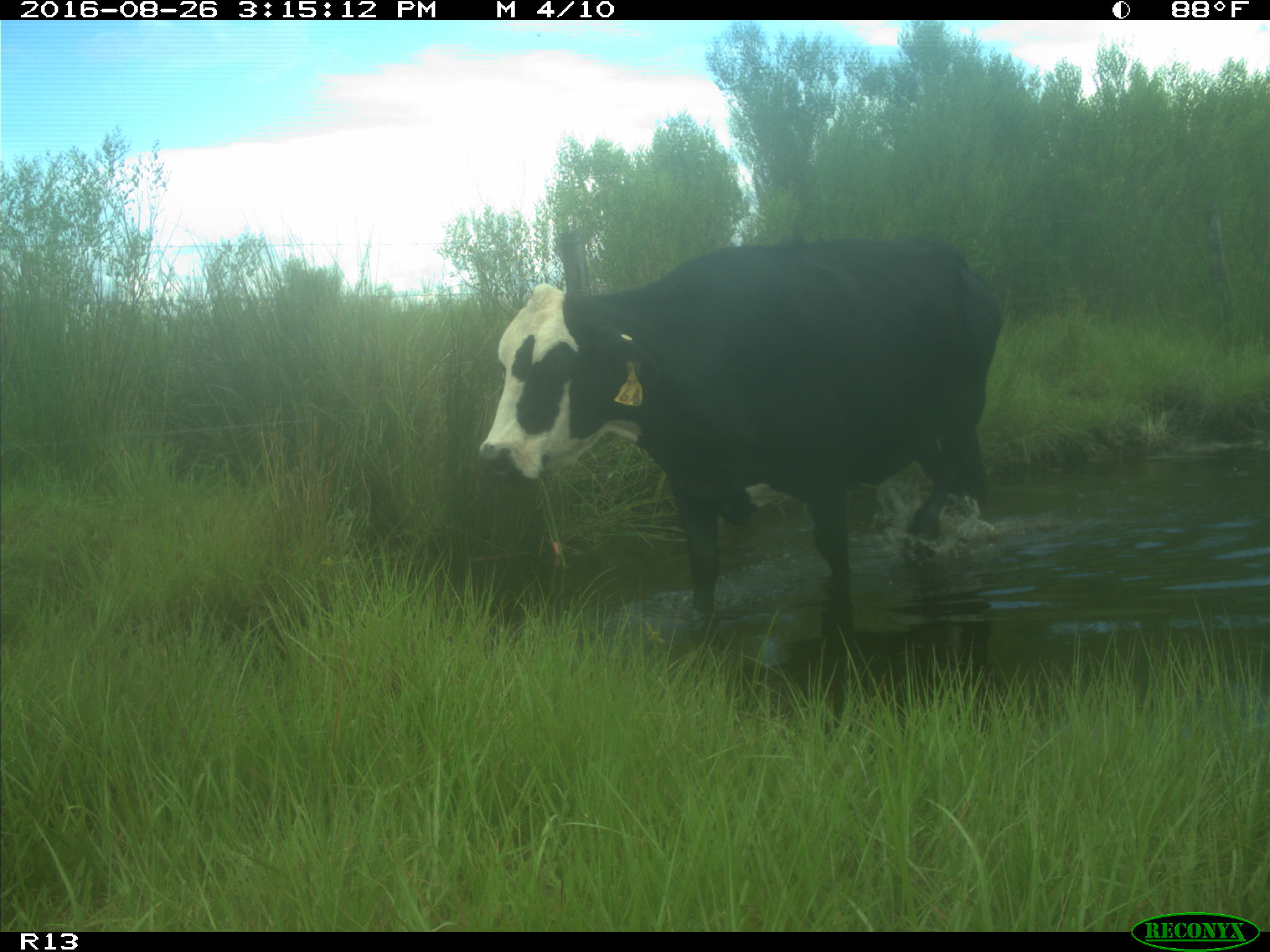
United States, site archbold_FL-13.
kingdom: Animalia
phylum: Chordata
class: Mammalia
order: Artiodactyla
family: Bovidae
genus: Bos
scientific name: Bos taurus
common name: domestic cow